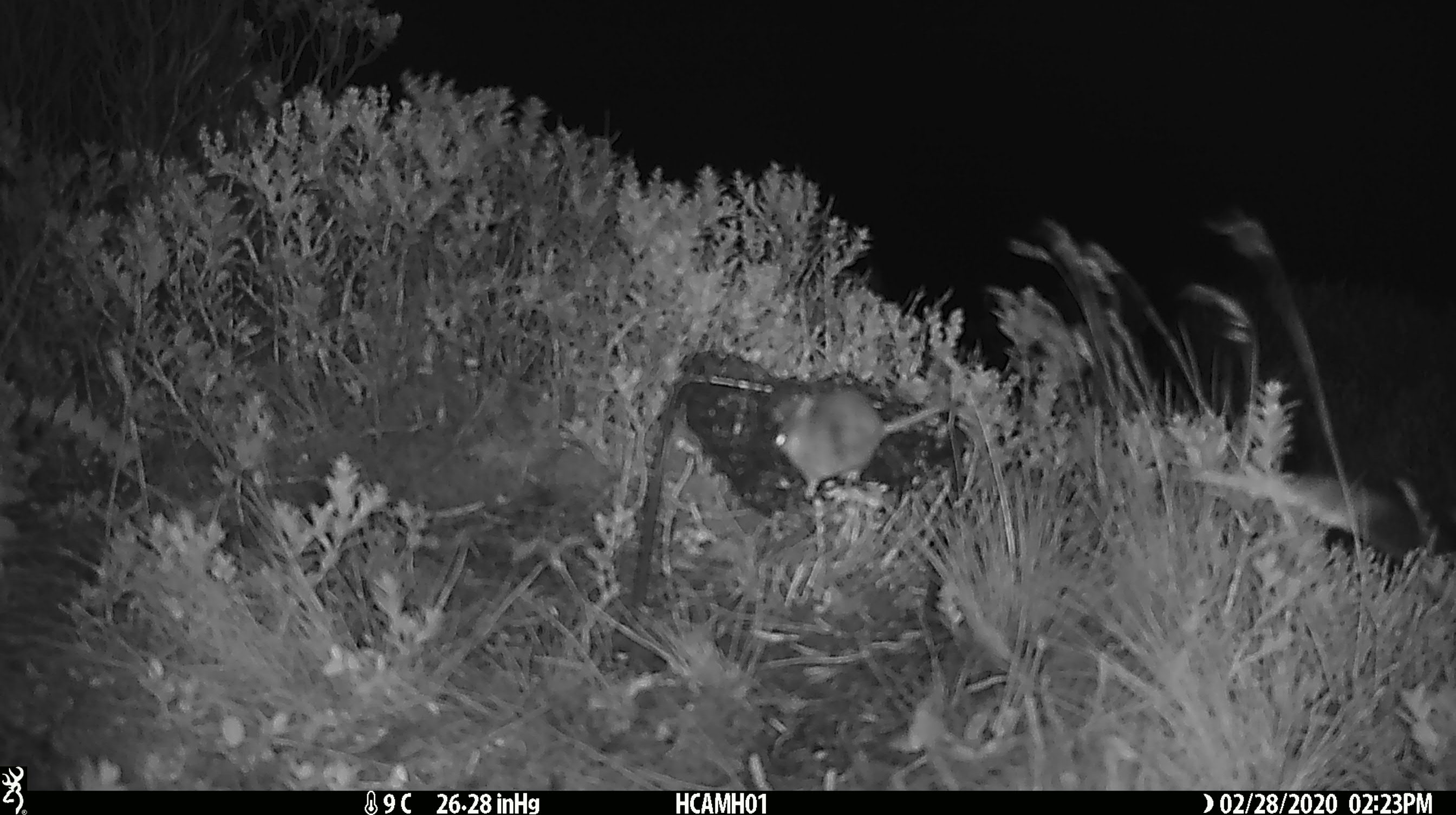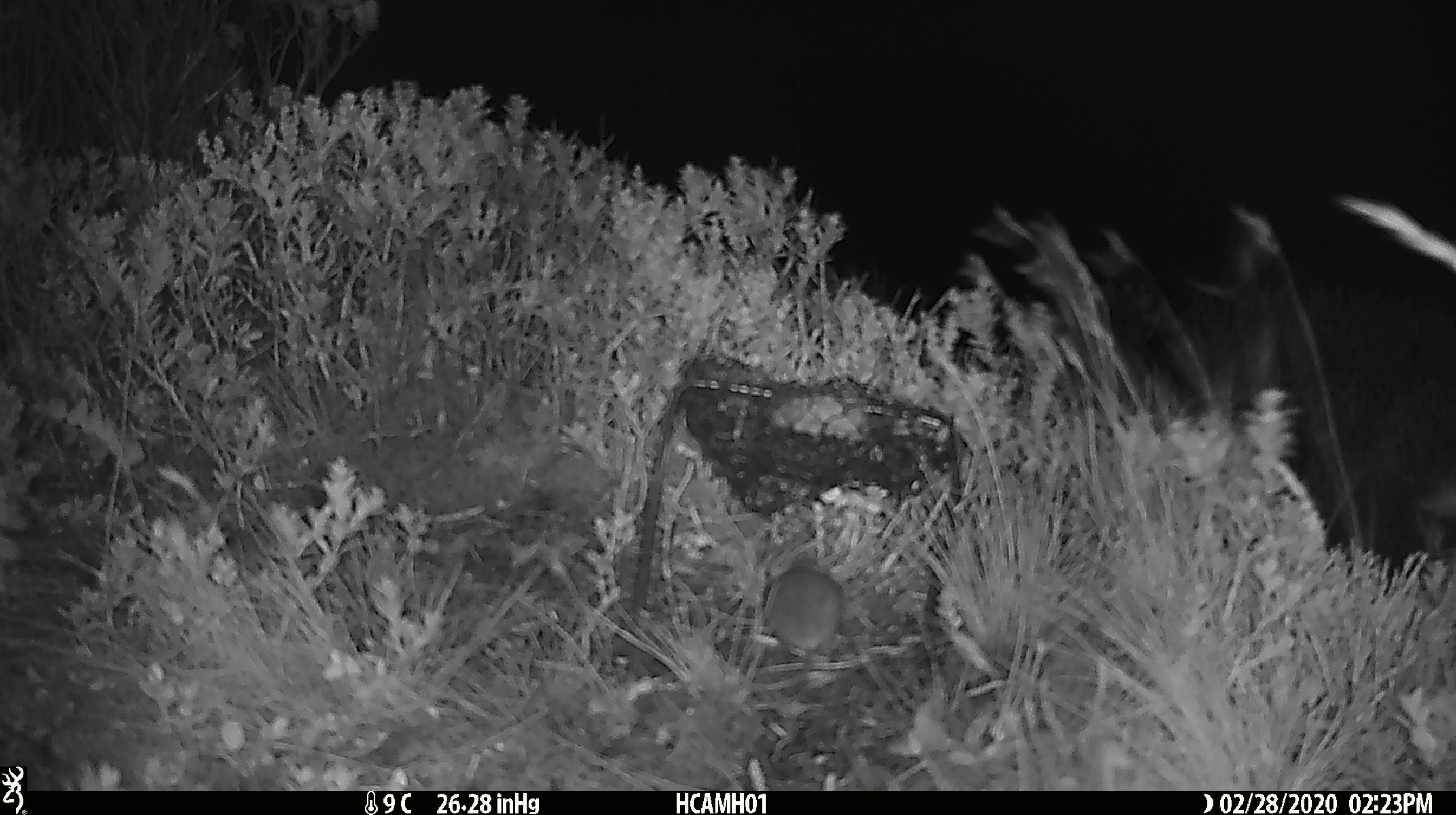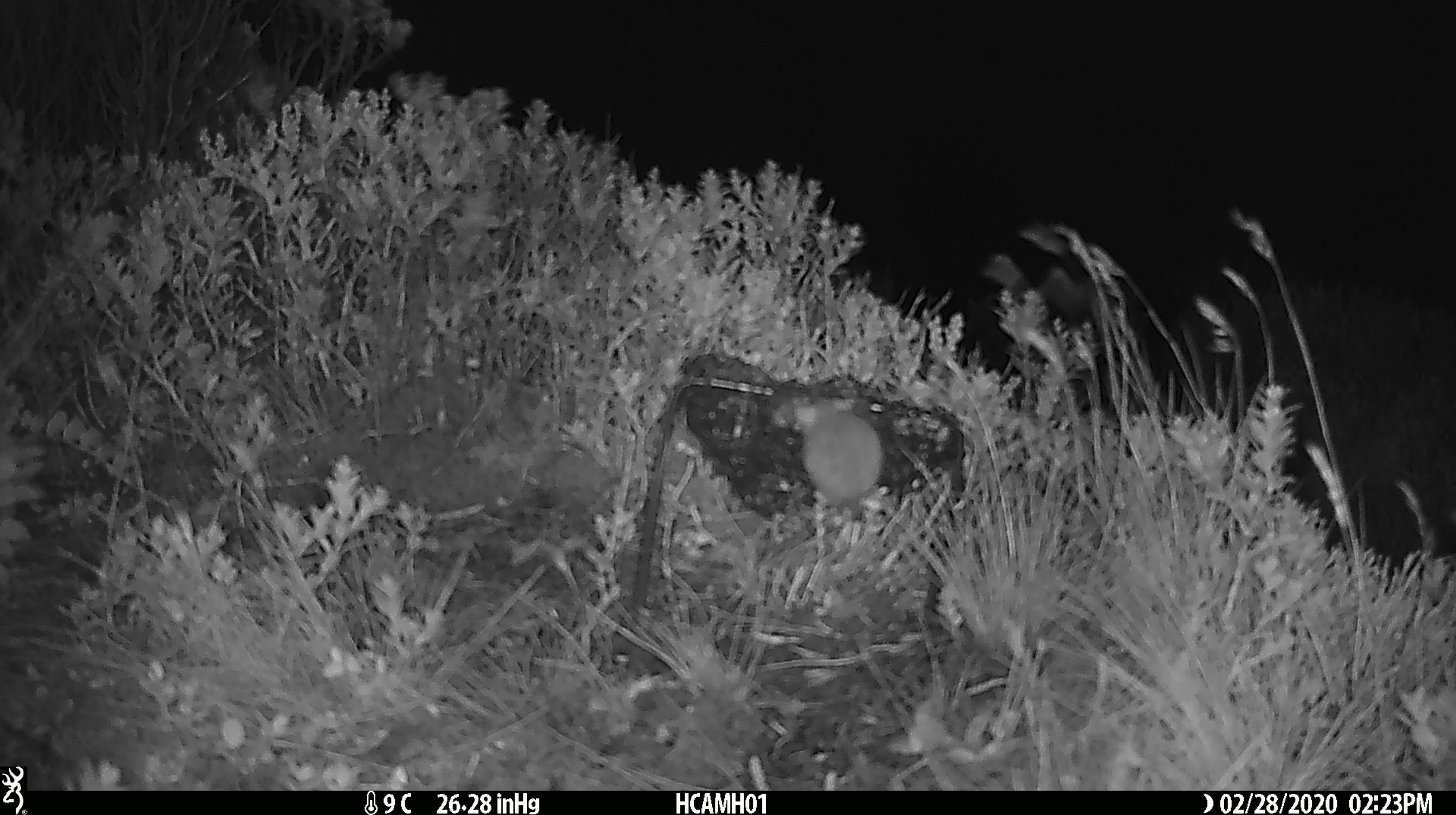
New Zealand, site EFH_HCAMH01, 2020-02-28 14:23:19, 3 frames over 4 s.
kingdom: Animalia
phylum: Chordata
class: Mammalia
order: Rodentia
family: Muridae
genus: Mus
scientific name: Mus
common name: mouse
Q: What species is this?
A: Mouse (Mus).